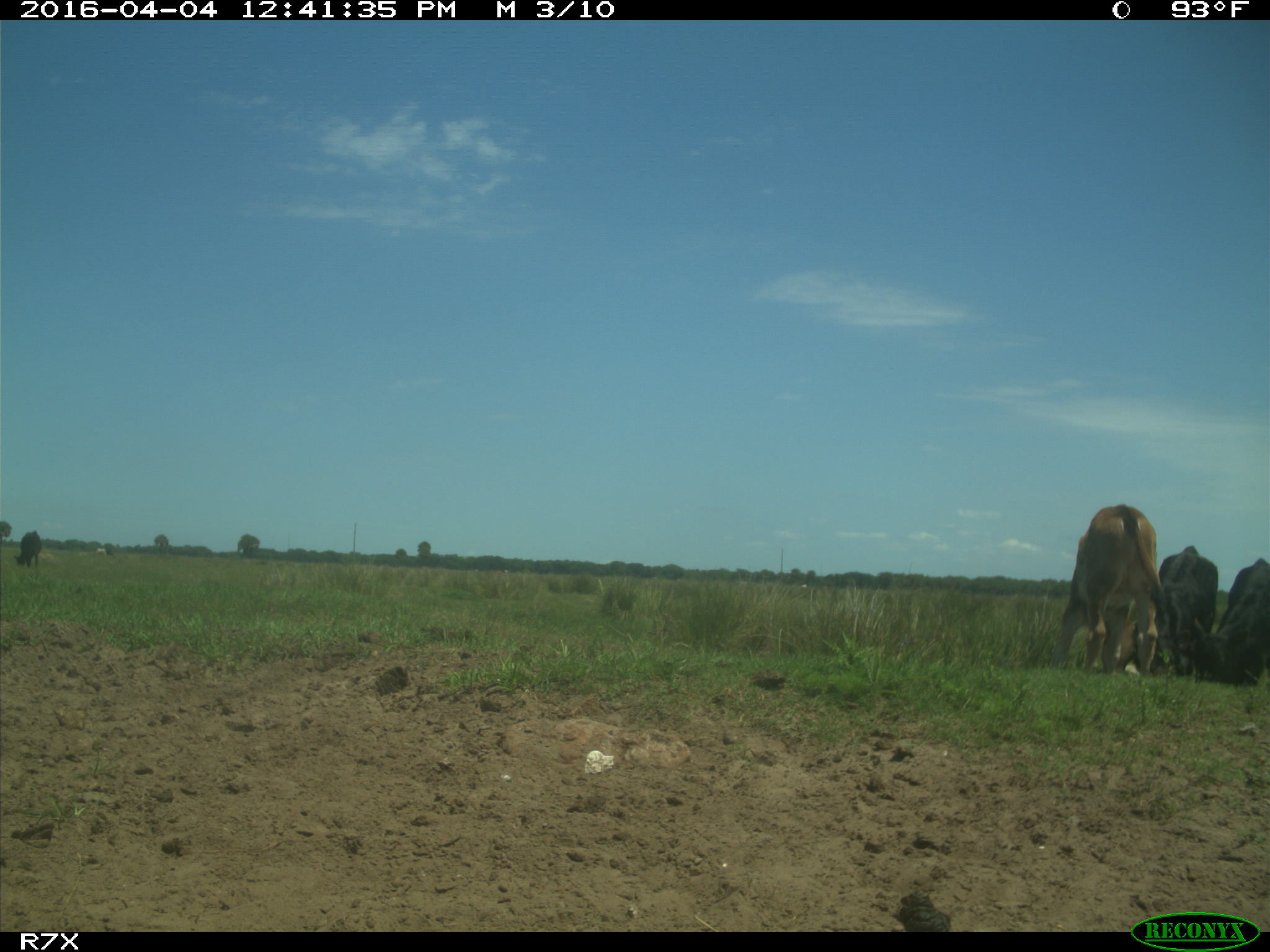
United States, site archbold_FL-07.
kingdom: Animalia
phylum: Chordata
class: Mammalia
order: Artiodactyla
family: Bovidae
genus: Bos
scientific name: Bos taurus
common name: domestic cow